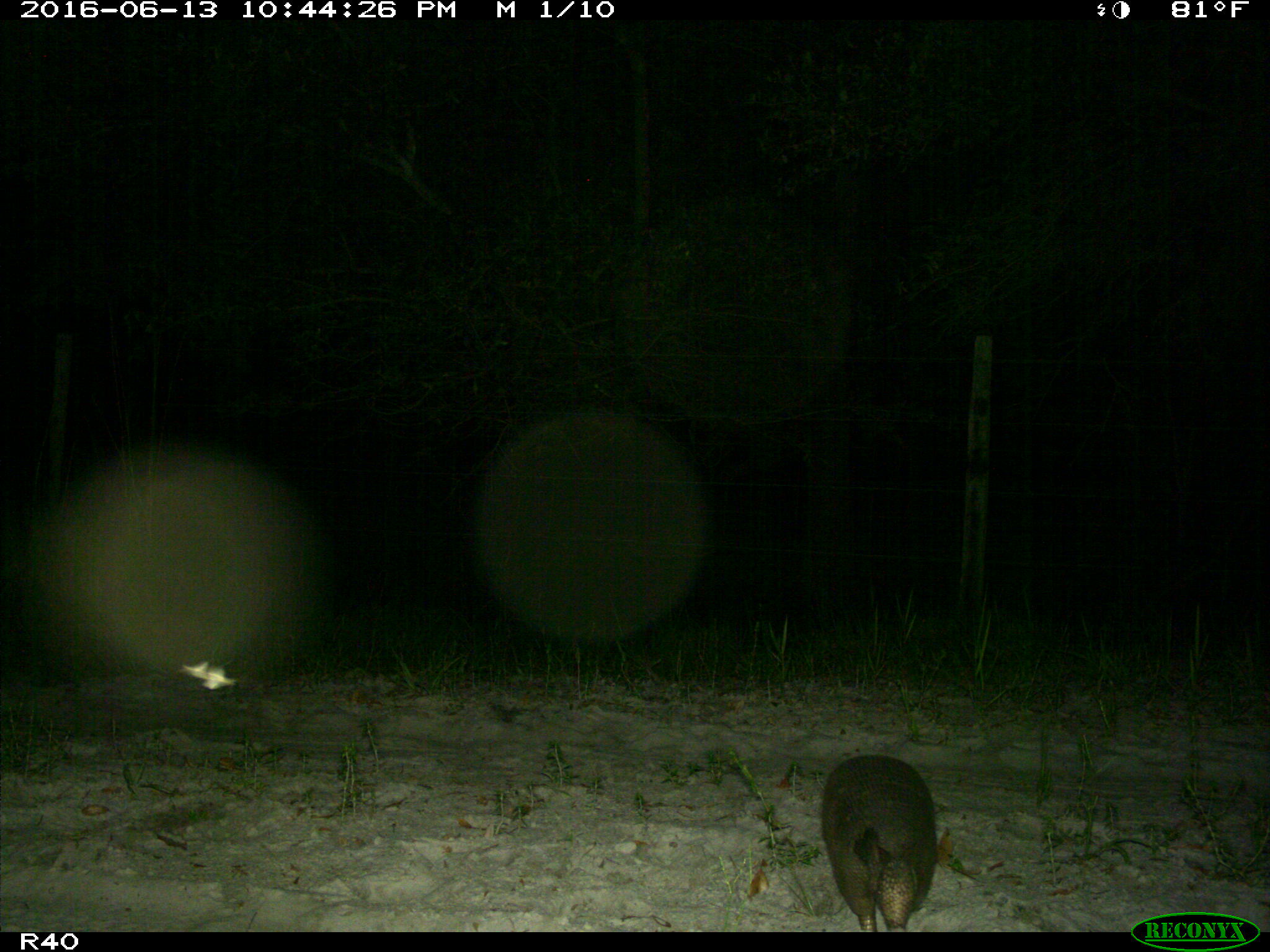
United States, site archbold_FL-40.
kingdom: Animalia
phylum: Chordata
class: Mammalia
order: Cingulata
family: Dasypodidae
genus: Dasypus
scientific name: Dasypus novemcinctus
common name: nine-banded armadillo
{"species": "Dasypus novemcinctus (nine-banded armadillo)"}